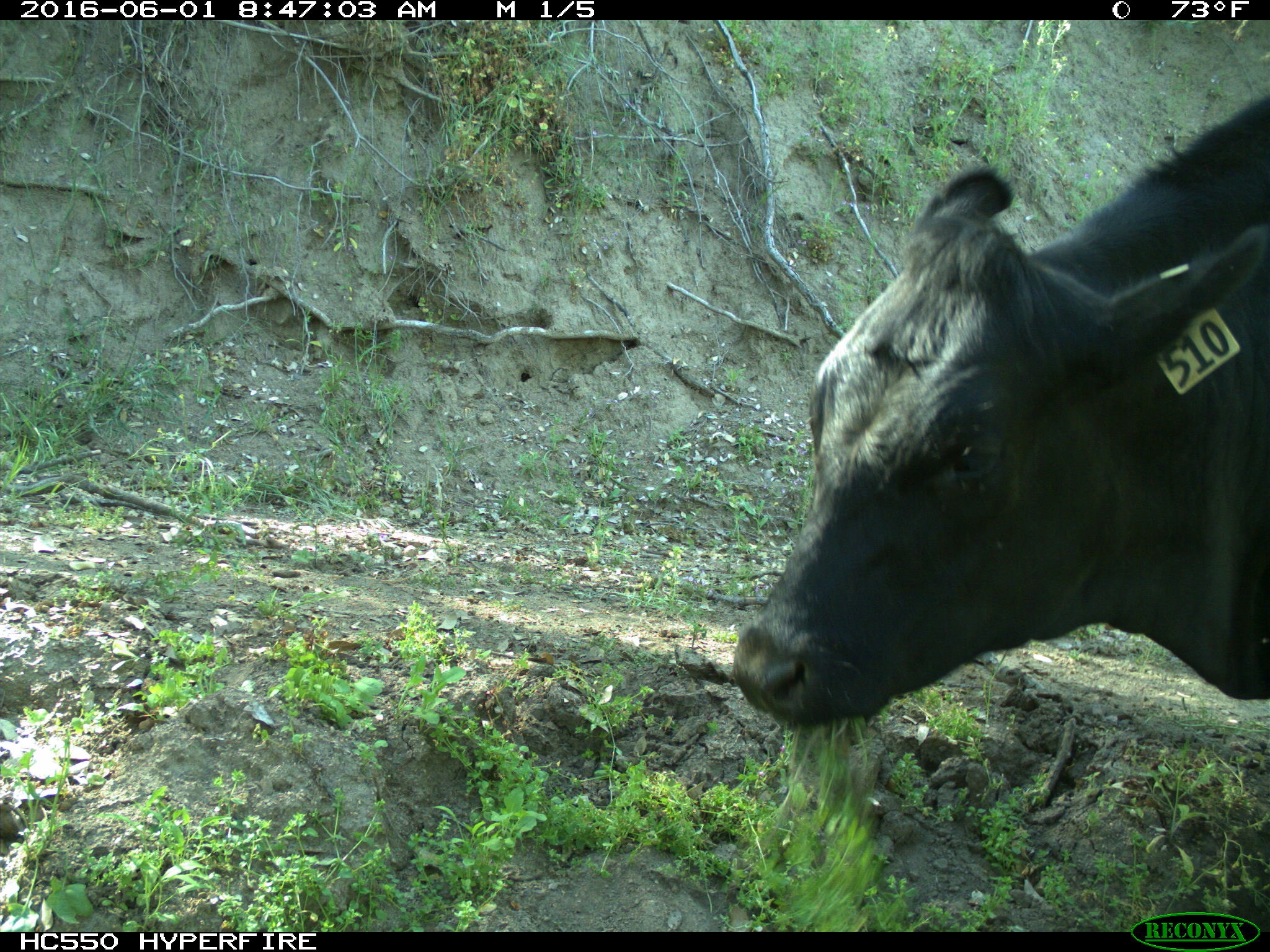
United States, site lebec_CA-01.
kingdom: Animalia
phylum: Chordata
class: Mammalia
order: Artiodactyla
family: Bovidae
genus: Bos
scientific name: Bos taurus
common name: domestic cow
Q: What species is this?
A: Bos taurus (domestic cow).